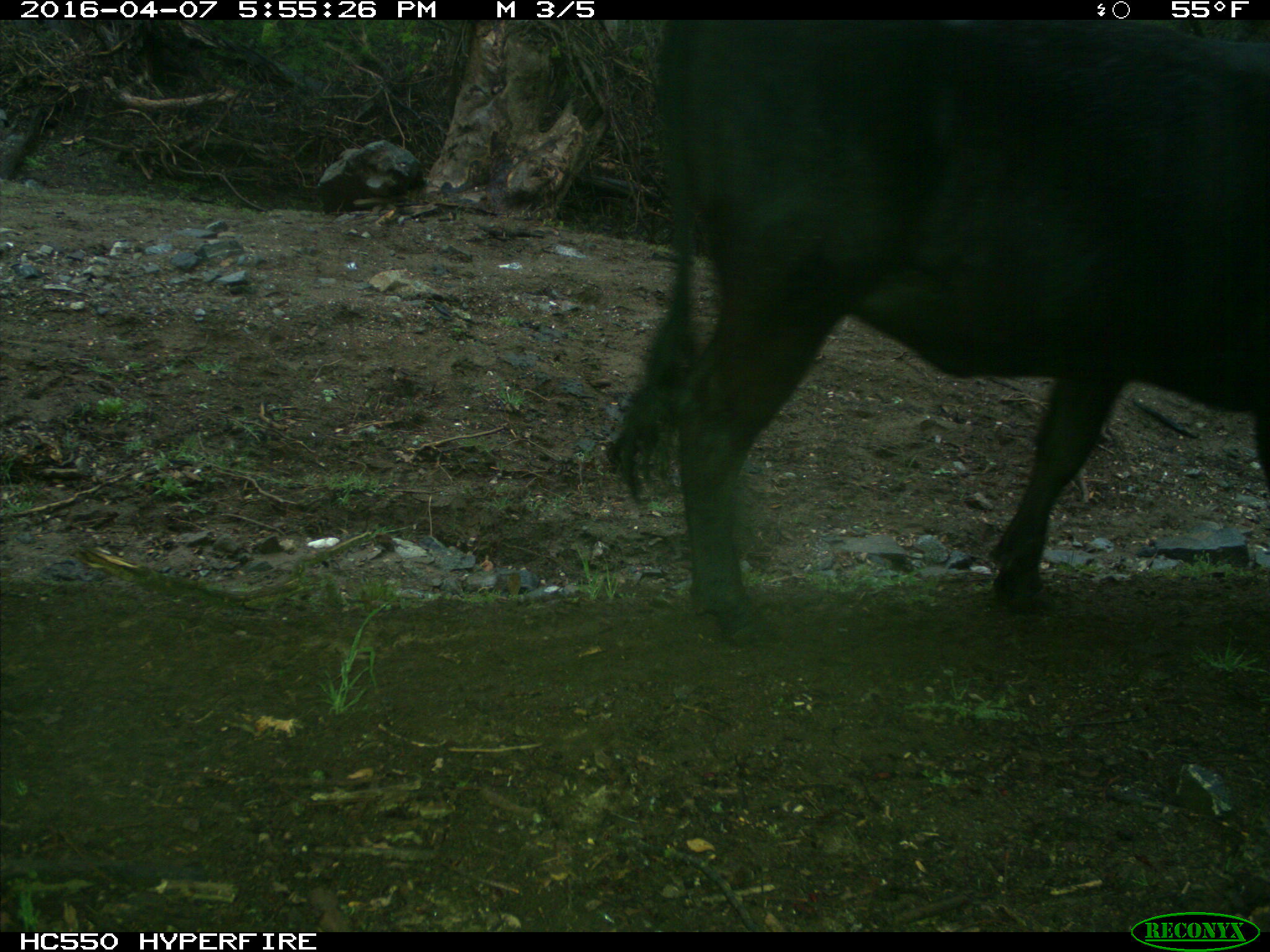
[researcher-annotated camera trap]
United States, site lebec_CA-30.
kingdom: Animalia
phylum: Chordata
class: Mammalia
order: Artiodactyla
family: Bovidae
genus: Bos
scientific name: Bos taurus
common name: domestic cow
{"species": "Bos taurus (domestic cow)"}